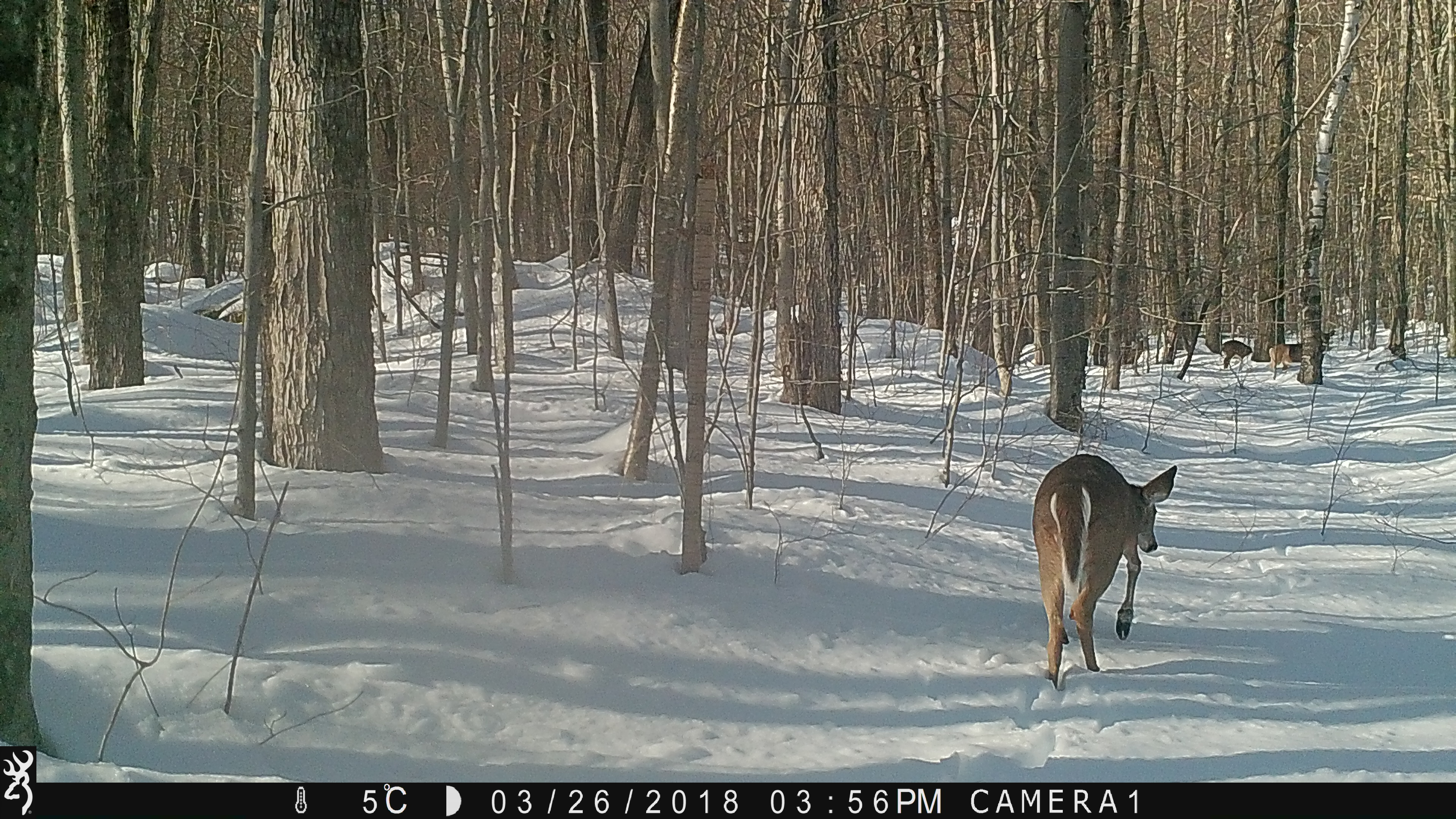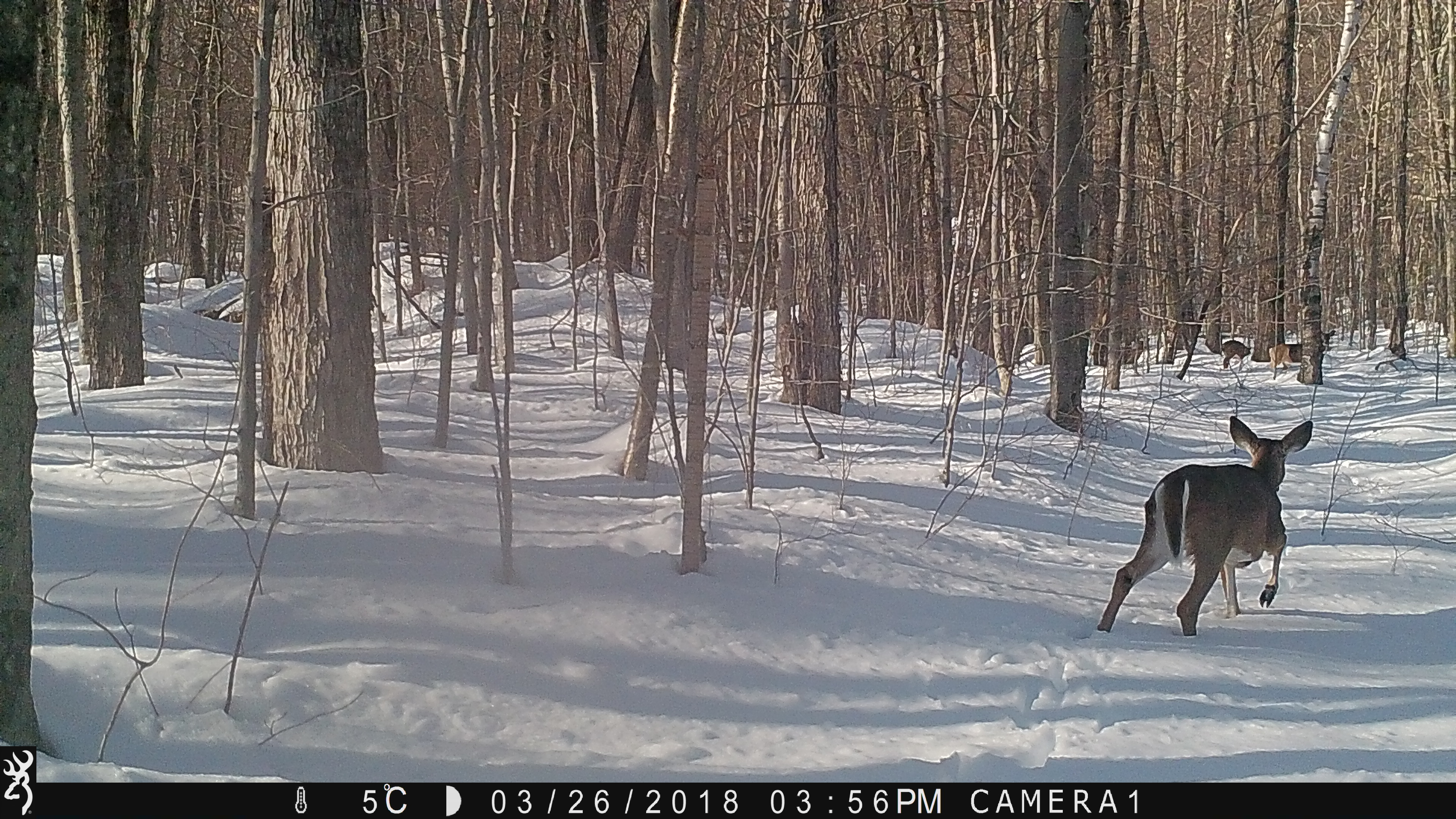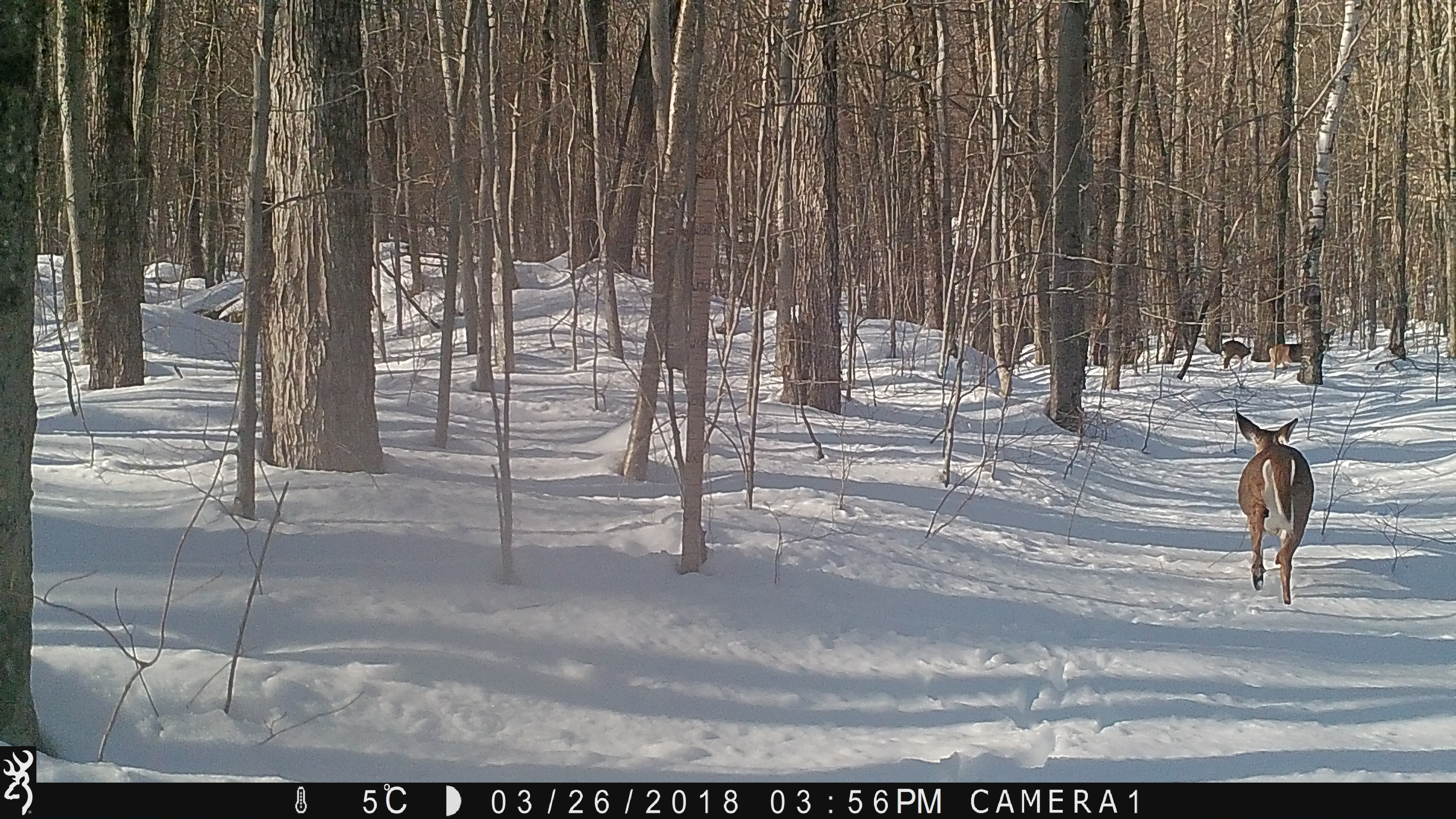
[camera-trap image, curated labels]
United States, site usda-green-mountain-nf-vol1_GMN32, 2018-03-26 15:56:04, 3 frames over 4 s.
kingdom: Animalia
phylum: Chordata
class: Mammalia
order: Artiodactyla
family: Cervidae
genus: Odocoileus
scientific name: Odocoileus virginianus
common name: white-tailed deer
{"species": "white-tailed deer (Odocoileus virginianus)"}